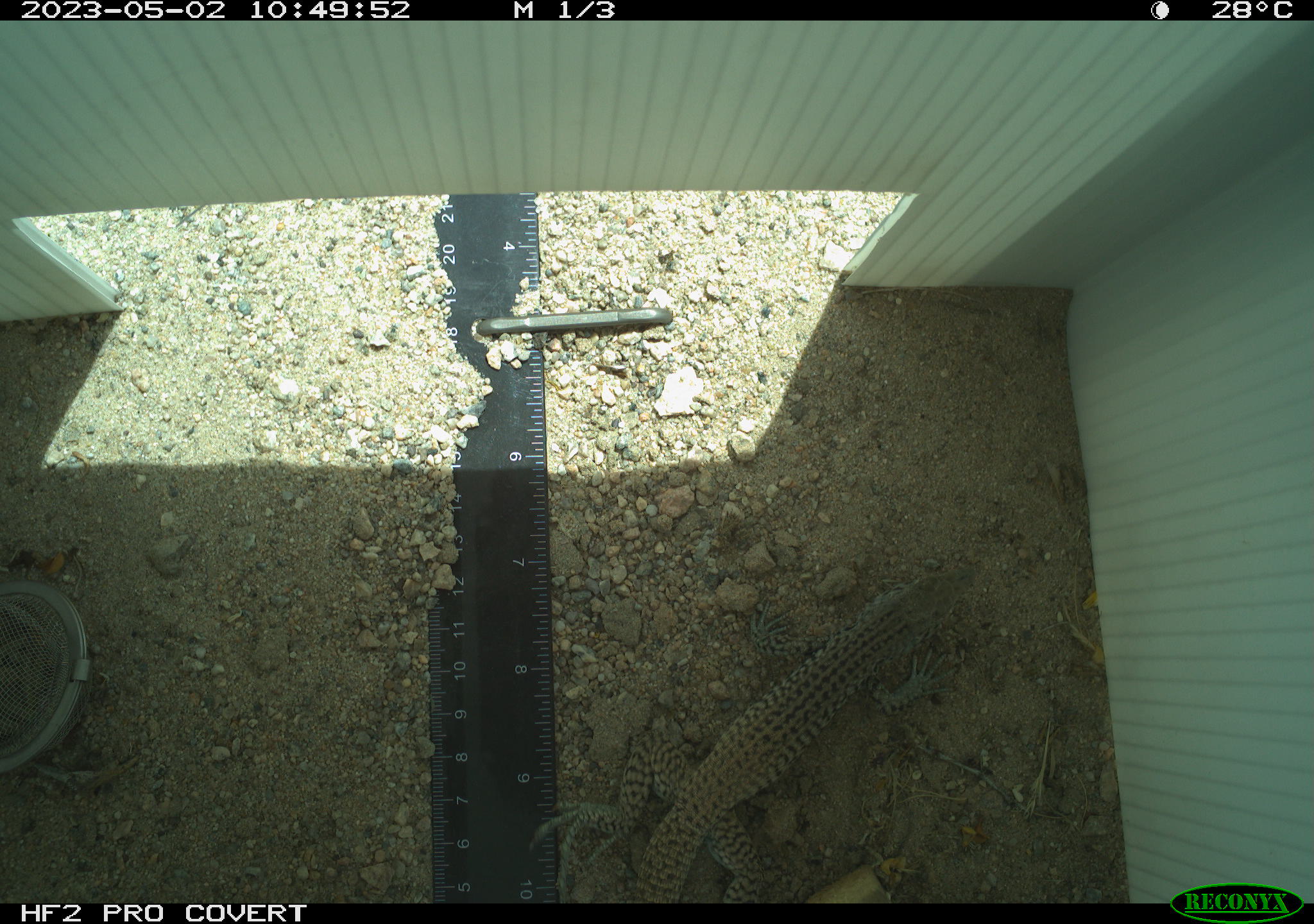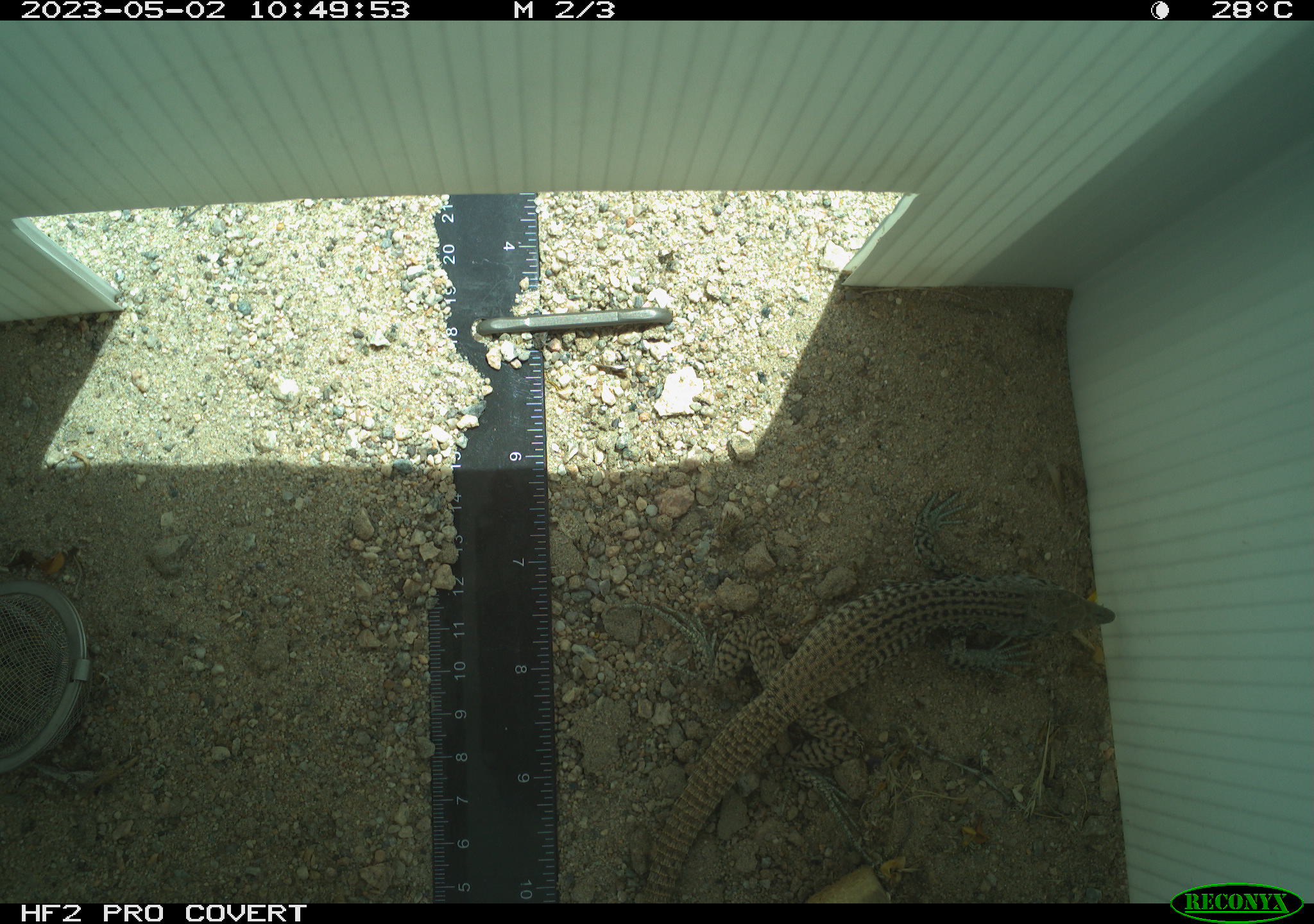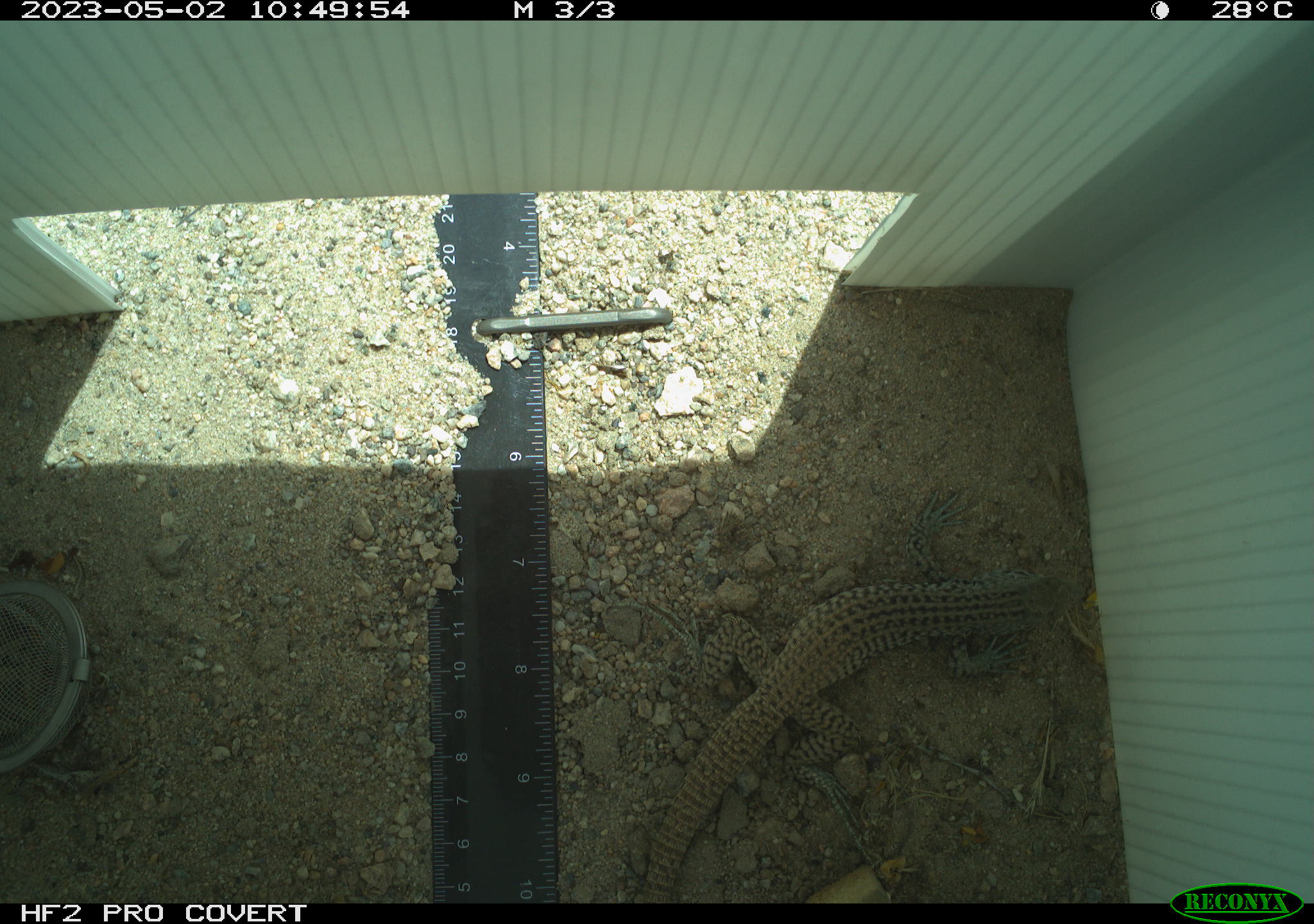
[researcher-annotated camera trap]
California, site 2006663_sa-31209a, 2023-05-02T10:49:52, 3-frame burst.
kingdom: Animalia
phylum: Chordata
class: Reptilia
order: Squamata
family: Teiidae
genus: Aspidoscelis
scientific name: Aspidoscelis tigris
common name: western whiptail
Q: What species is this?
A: Western whiptail (Aspidoscelis tigris).